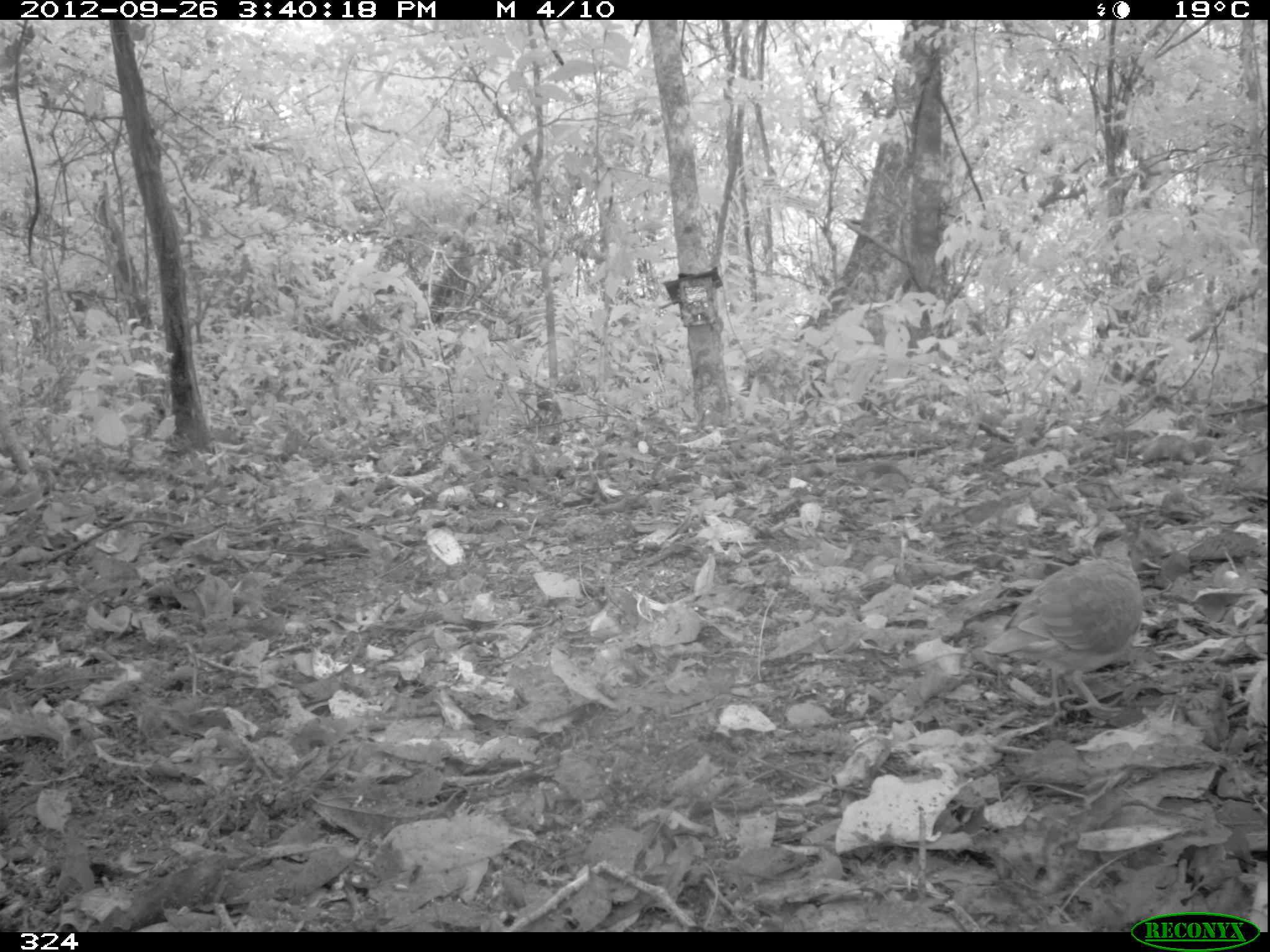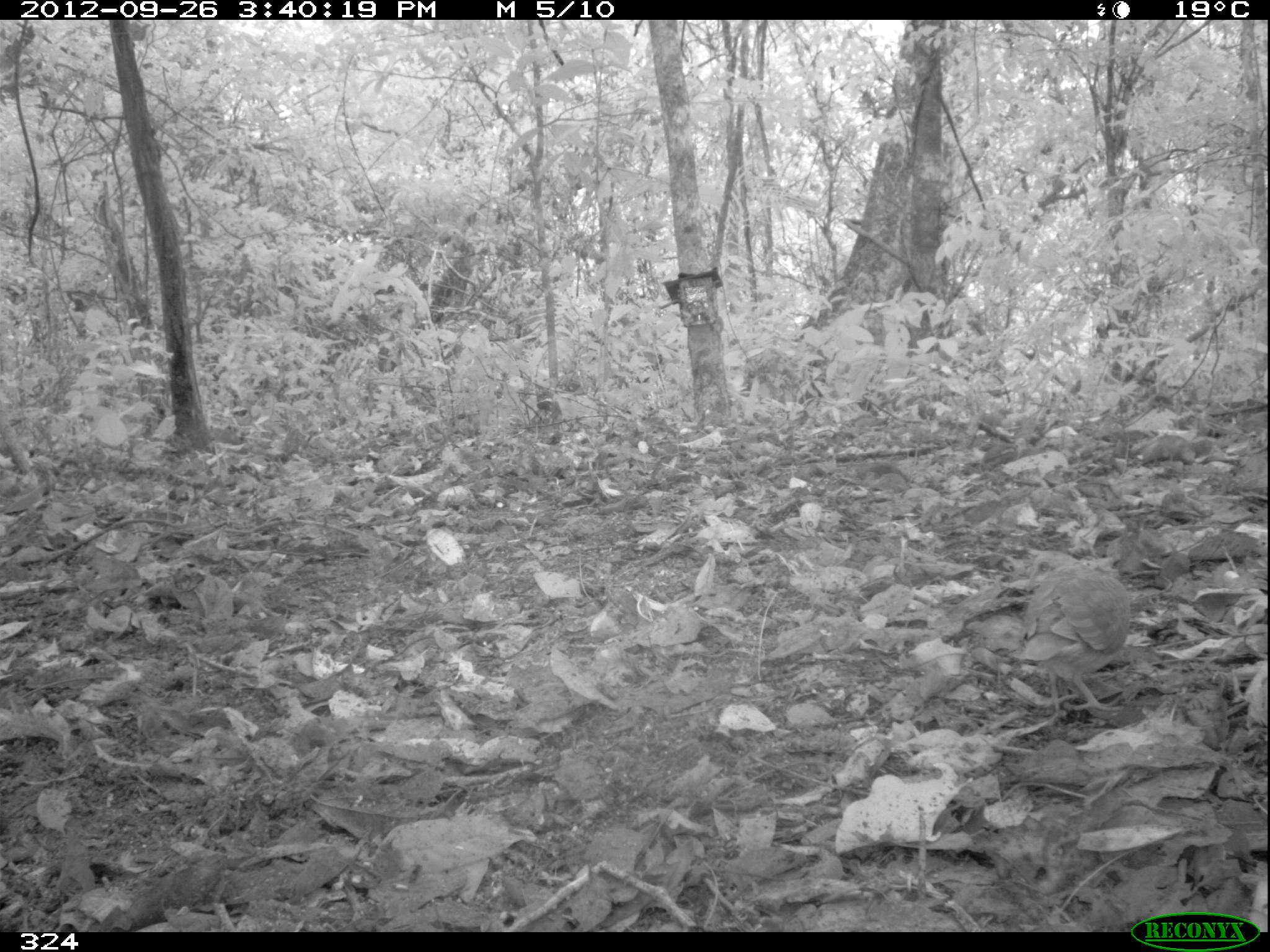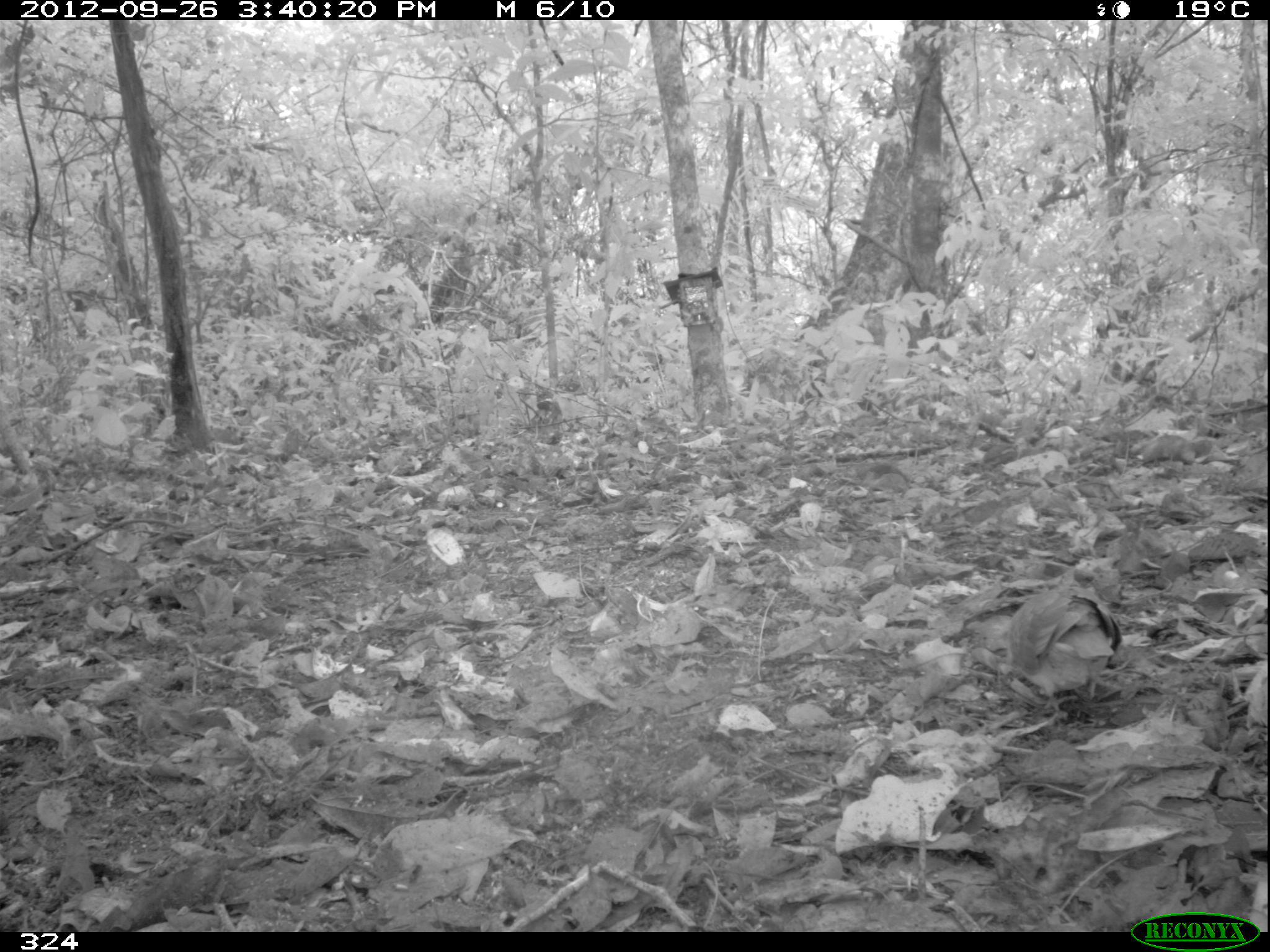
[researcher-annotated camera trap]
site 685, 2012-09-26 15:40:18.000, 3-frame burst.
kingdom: Animalia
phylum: Chordata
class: Aves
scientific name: Aves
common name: bird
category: unknown bird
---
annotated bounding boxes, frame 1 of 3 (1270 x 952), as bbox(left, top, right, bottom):
unknown bird: bbox(981, 531, 1143, 720)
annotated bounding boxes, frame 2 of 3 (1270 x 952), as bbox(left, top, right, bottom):
unknown bird: bbox(1018, 548, 1132, 711)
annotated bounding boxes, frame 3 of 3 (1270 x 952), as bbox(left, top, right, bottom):
unknown bird: bbox(1005, 583, 1121, 714)